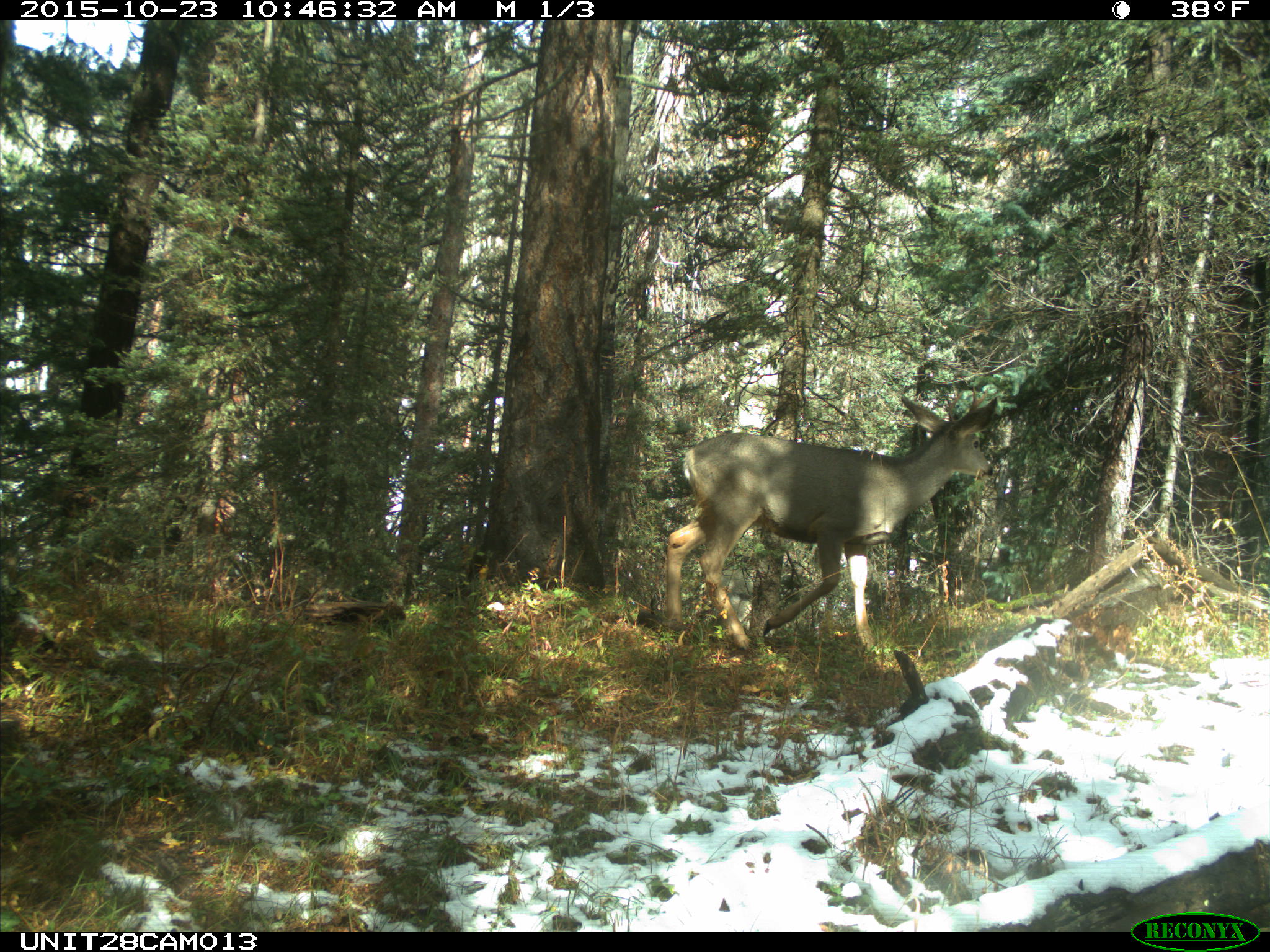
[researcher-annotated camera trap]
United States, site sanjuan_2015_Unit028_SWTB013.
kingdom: Animalia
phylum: Chordata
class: Mammalia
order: Artiodactyla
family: Cervidae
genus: Odocoileus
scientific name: Odocoileus hemionus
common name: mule deer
Odocoileus hemionus (mule deer).